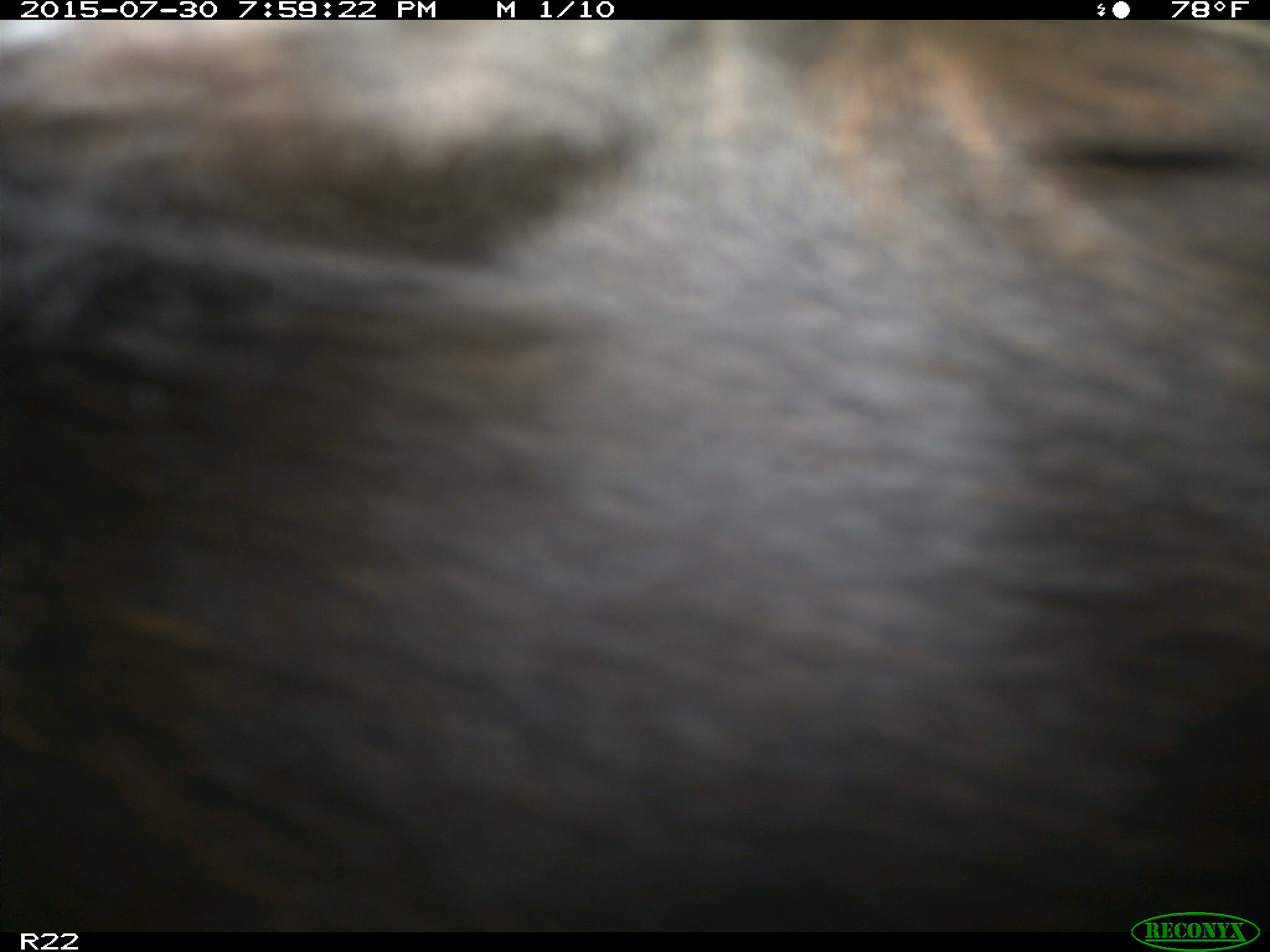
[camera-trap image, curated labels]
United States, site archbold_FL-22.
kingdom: Animalia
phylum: Chordata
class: Mammalia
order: Artiodactyla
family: Bovidae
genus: Bos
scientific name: Bos taurus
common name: domestic cow